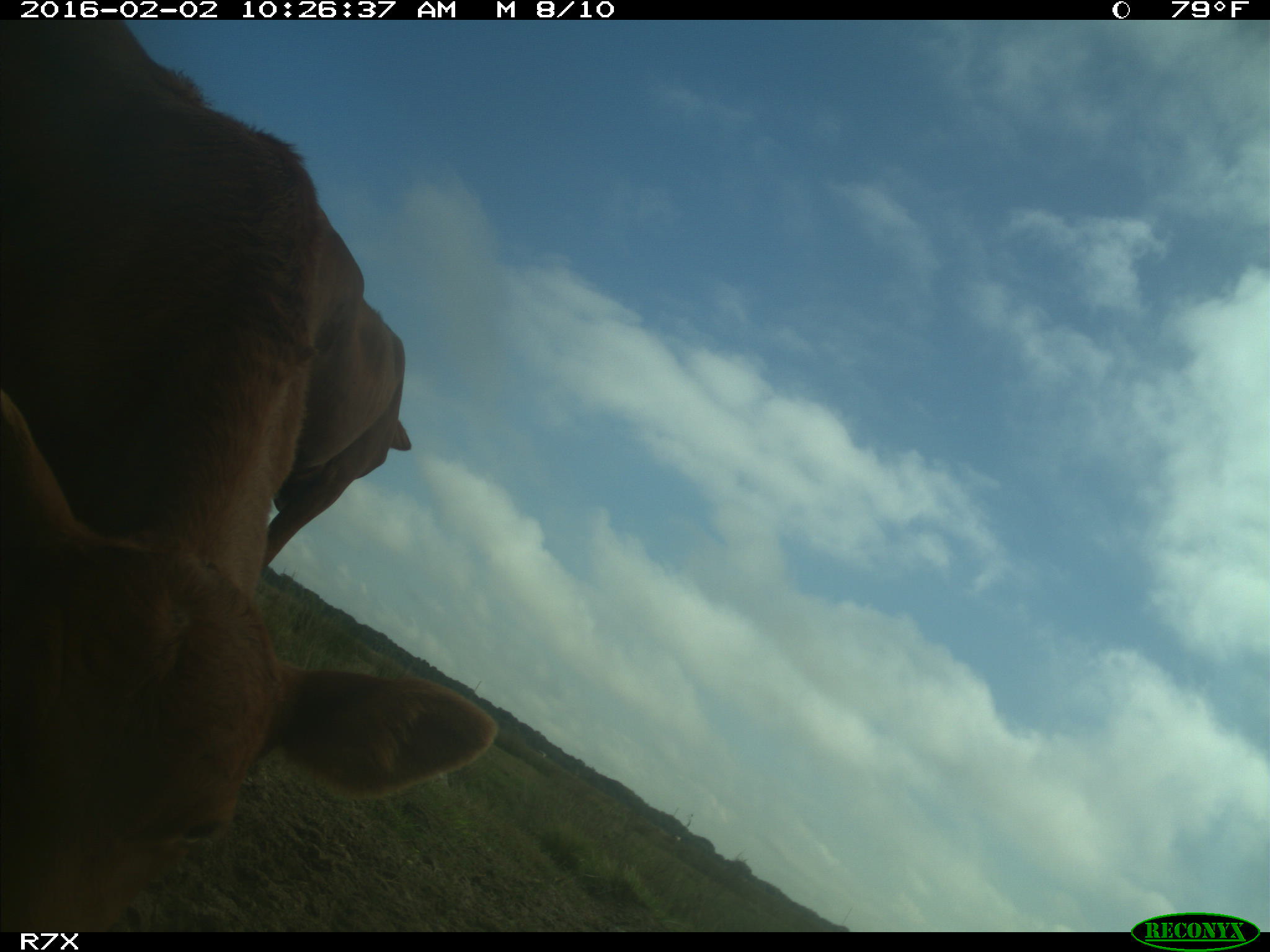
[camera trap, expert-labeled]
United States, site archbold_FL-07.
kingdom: Animalia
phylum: Chordata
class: Mammalia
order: Artiodactyla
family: Bovidae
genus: Bos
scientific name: Bos taurus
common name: domestic cow